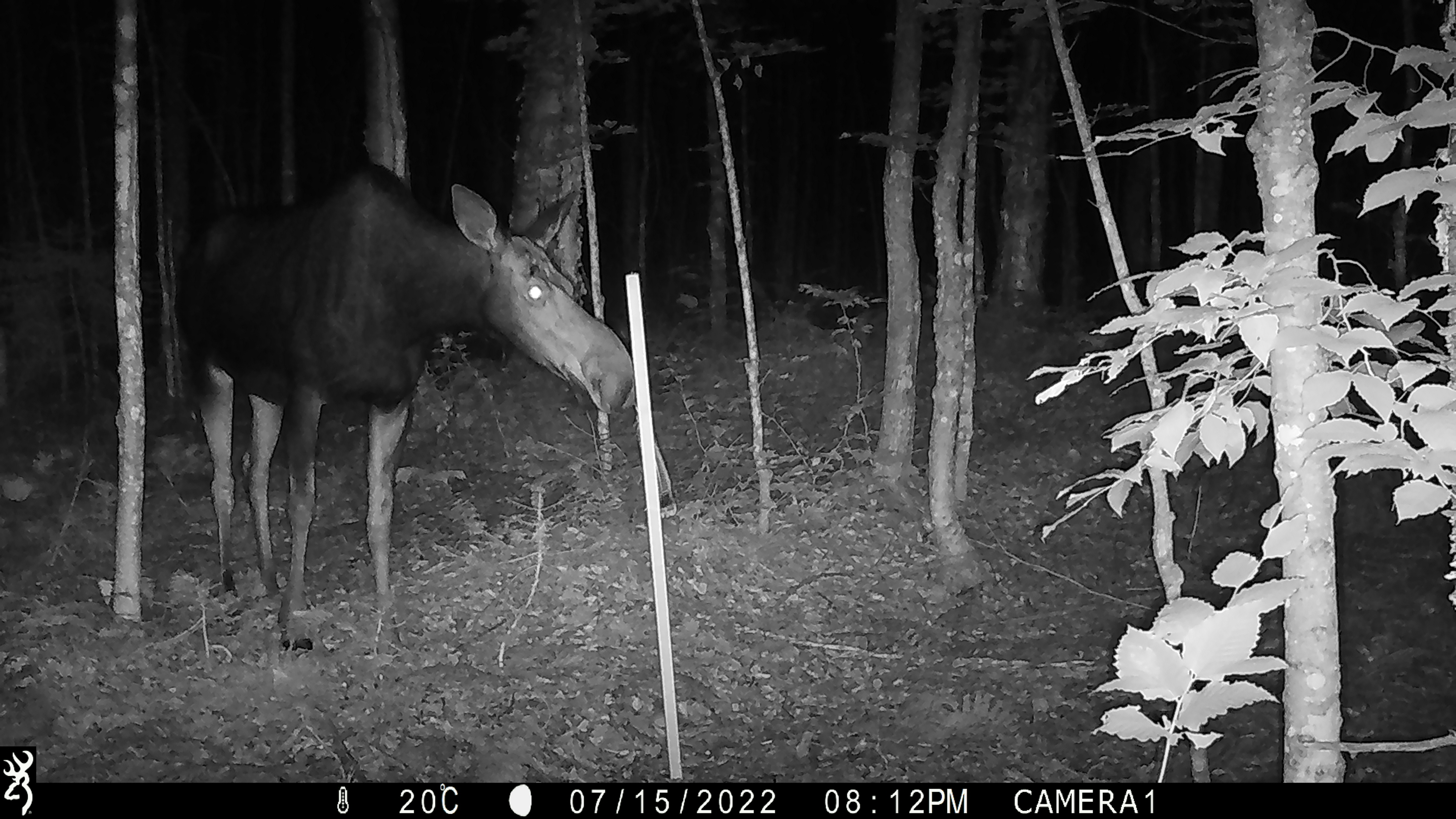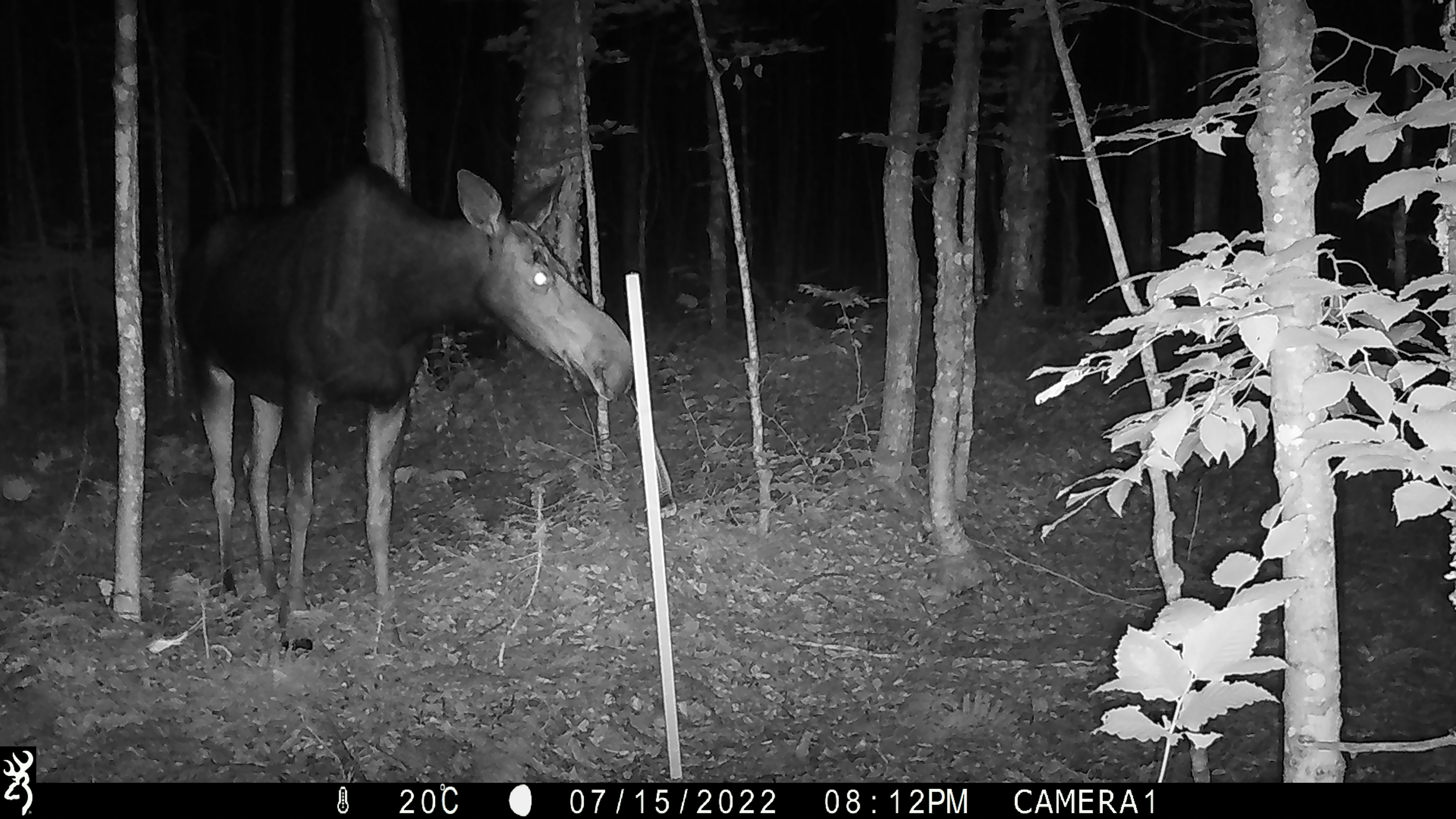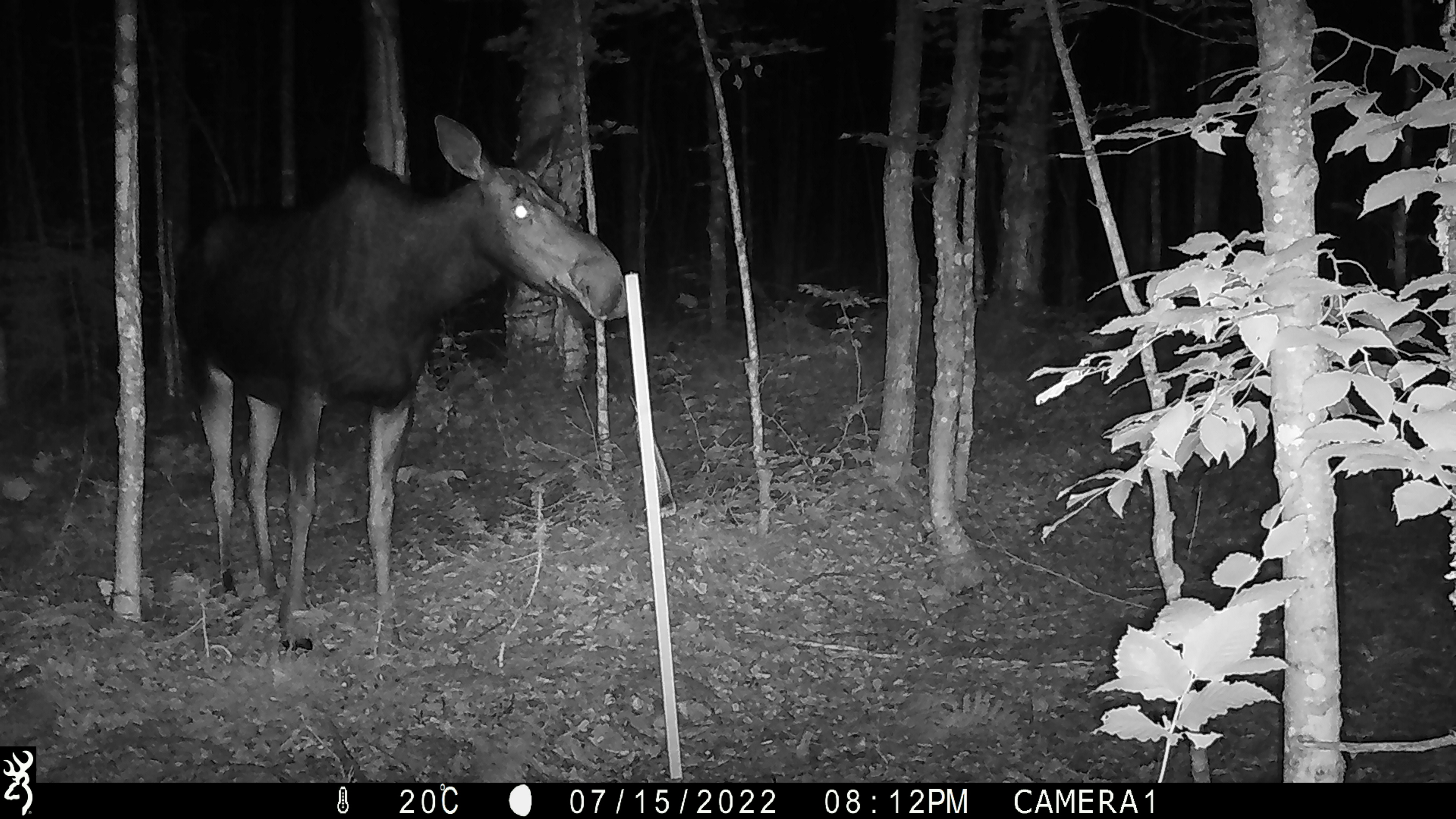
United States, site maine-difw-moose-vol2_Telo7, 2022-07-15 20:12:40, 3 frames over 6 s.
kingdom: Animalia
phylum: Chordata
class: Mammalia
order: Artiodactyla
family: Cervidae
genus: Alces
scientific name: Alces alces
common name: moose